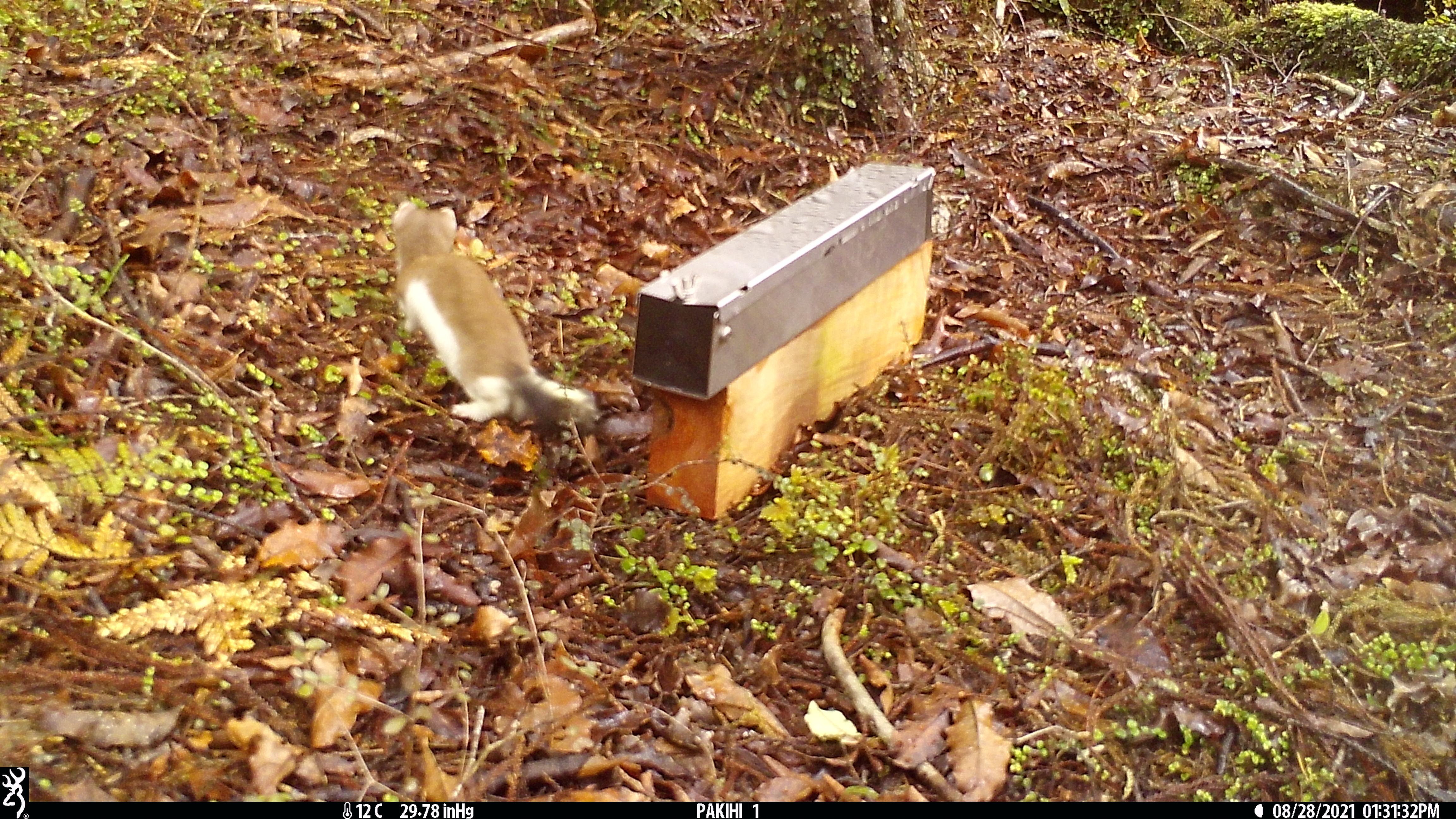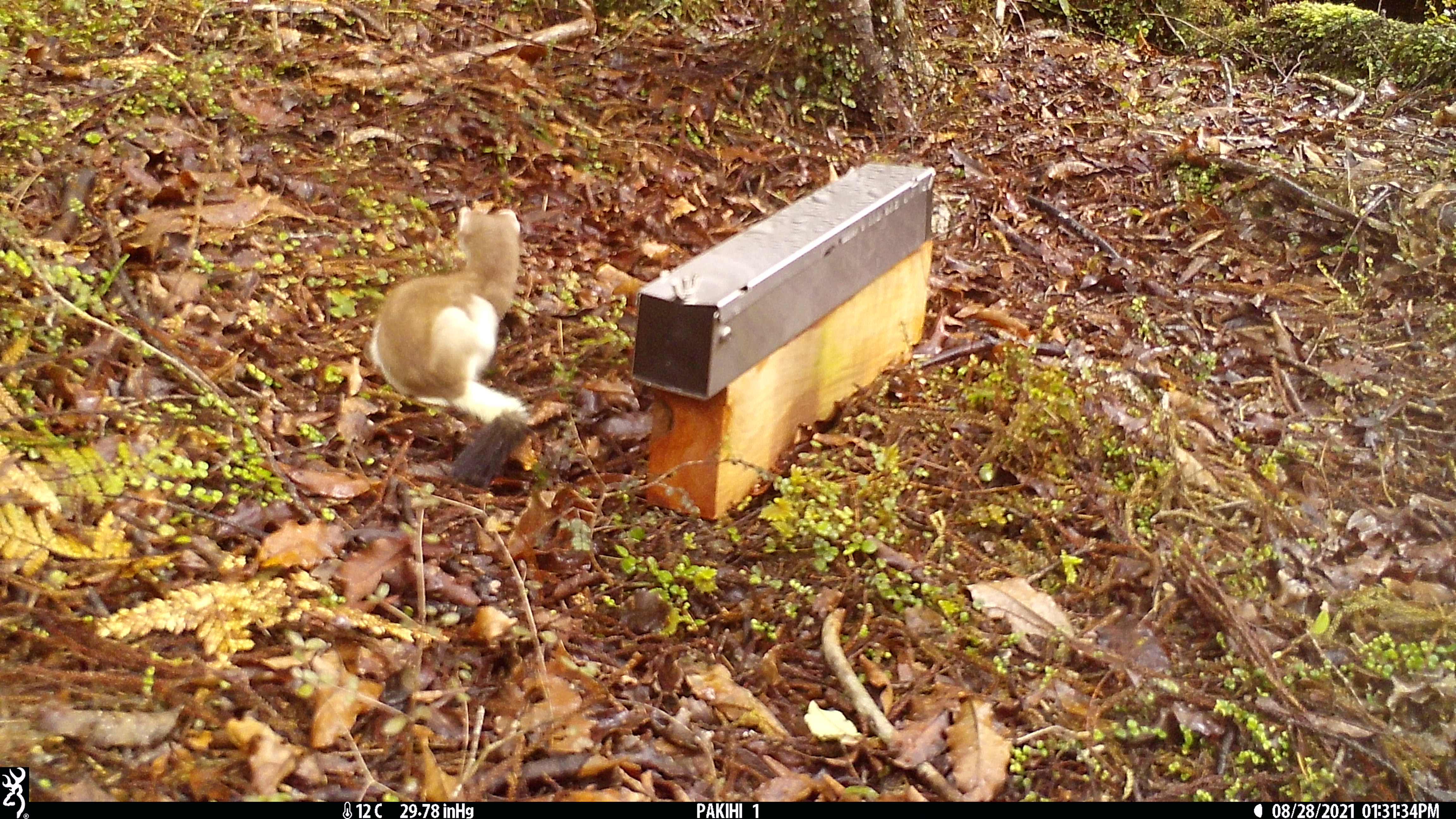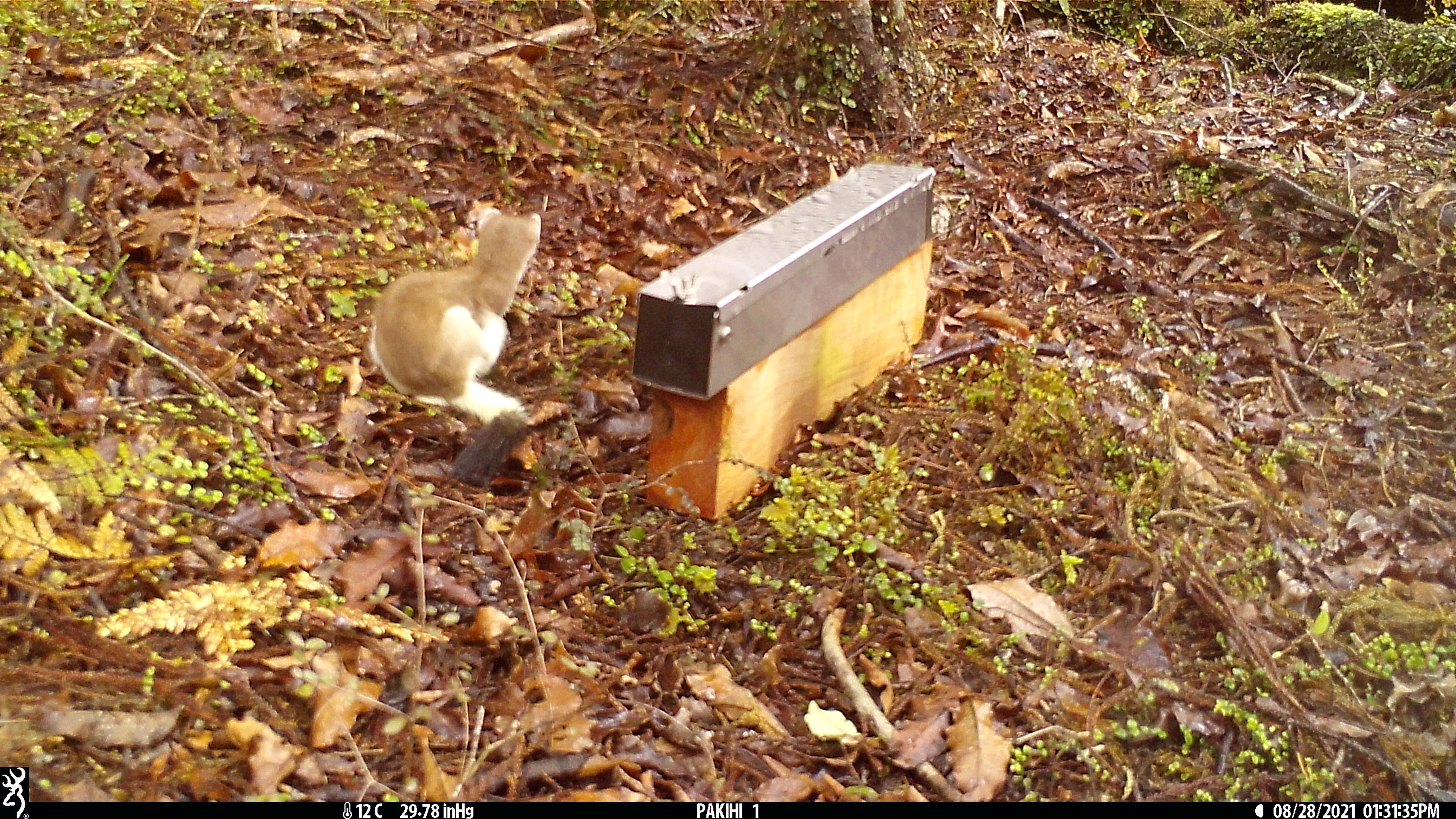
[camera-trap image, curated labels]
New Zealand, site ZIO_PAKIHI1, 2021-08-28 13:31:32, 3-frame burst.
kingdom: Animalia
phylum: Chordata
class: Mammalia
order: Carnivora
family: Mustelidae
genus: Mustela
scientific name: Mustela erminea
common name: stoat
Stoat (Mustela erminea).